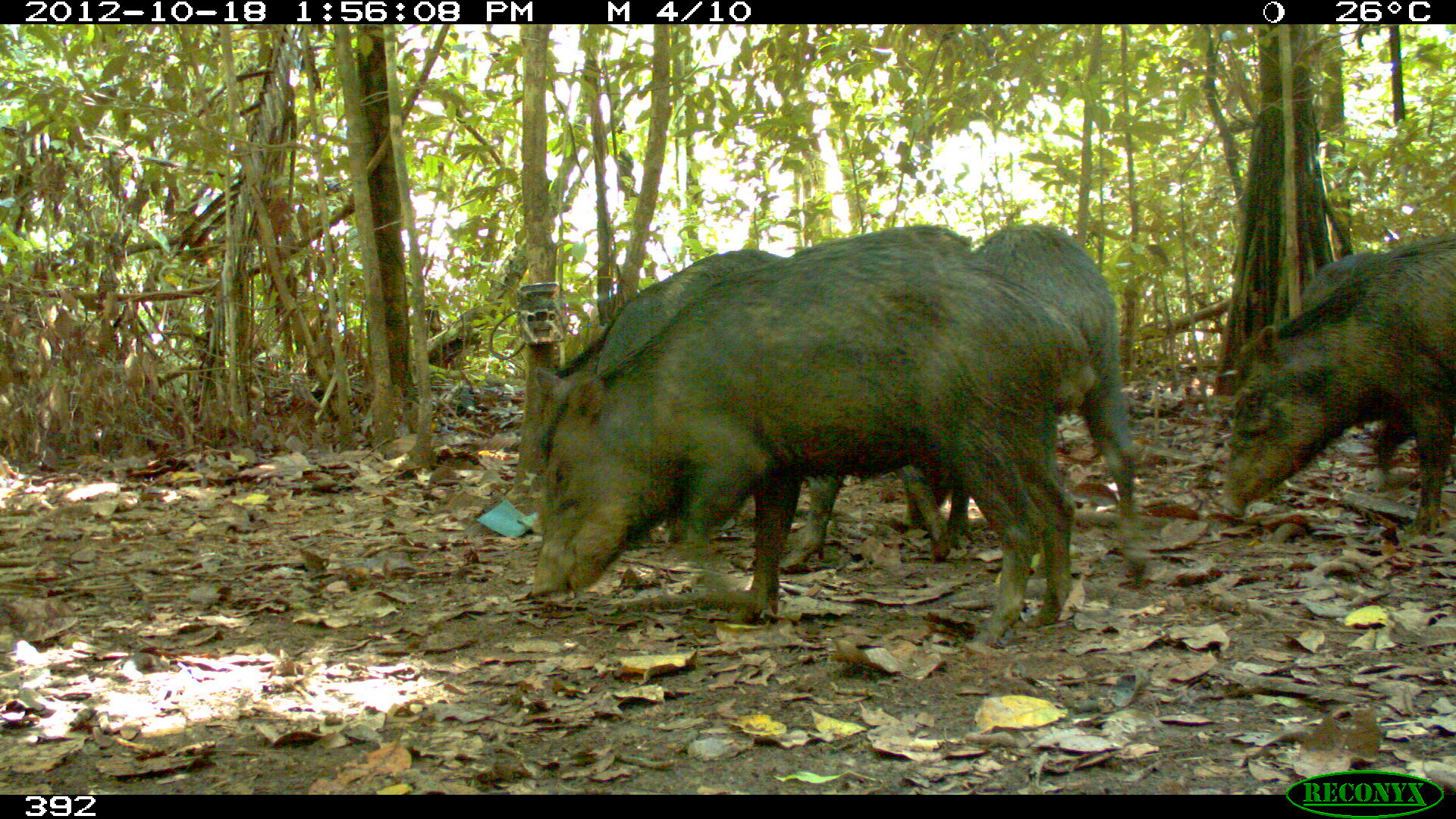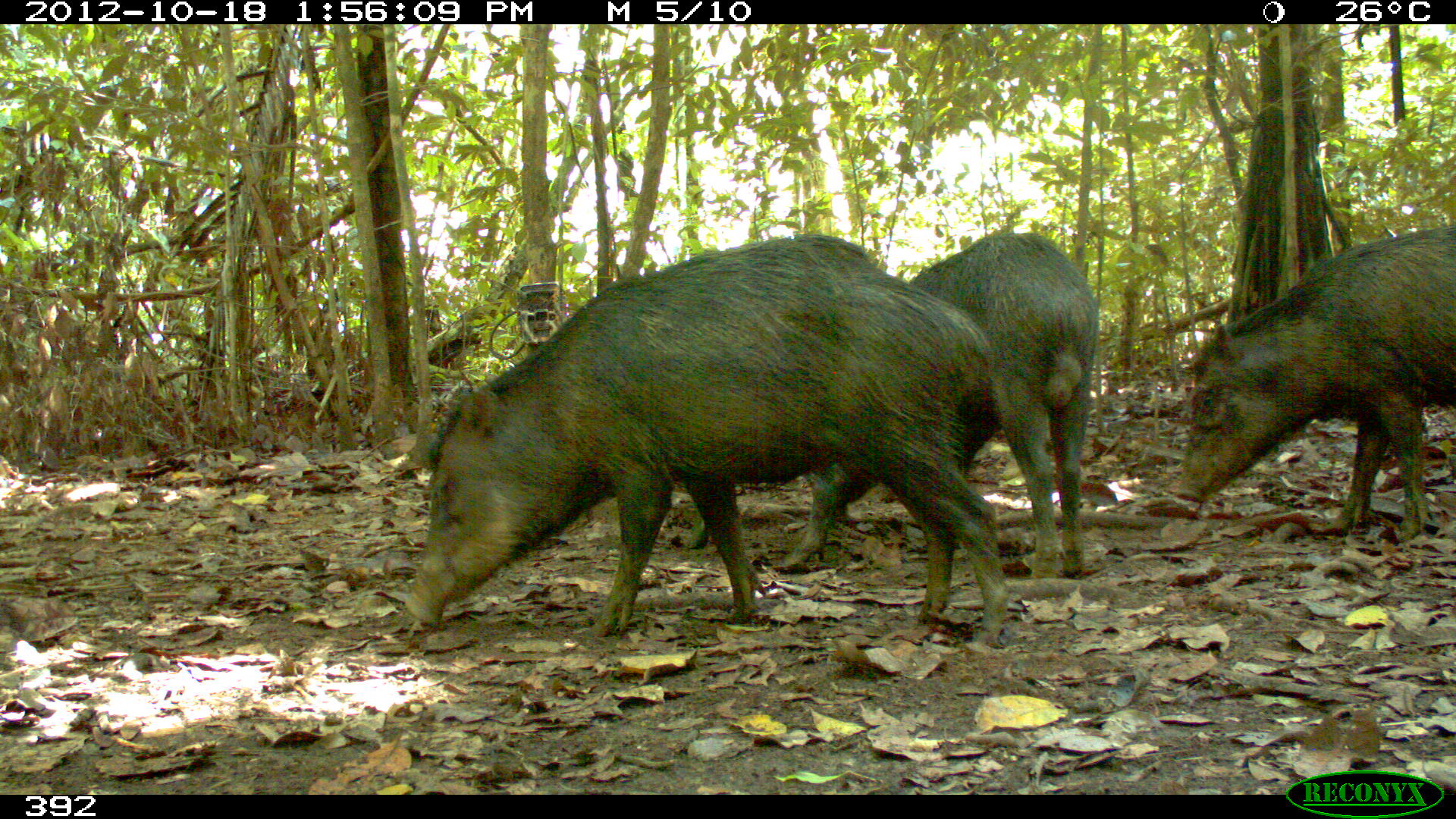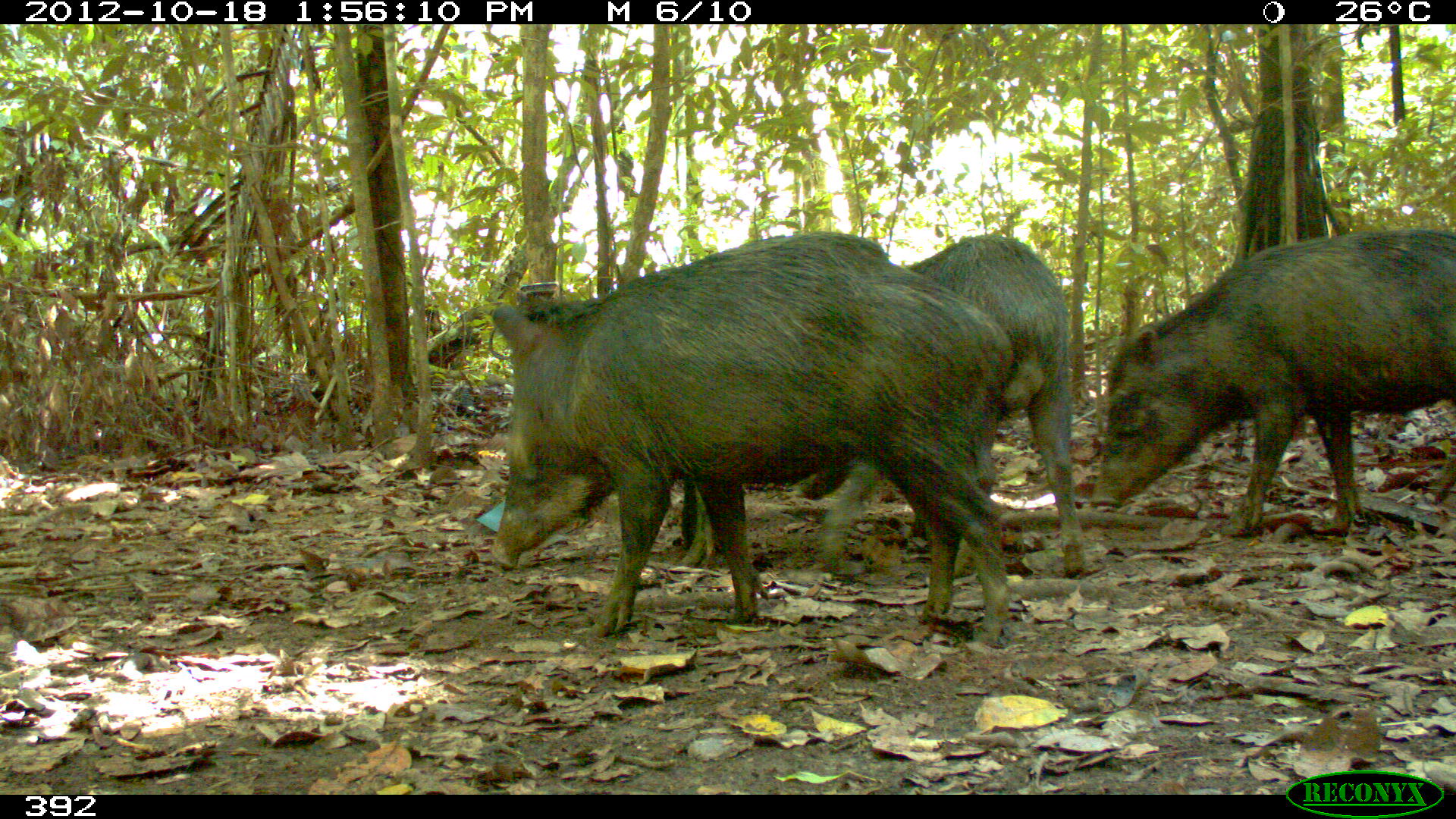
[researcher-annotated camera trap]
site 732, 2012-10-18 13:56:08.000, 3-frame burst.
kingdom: Animalia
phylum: Chordata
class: Mammalia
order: Artiodactyla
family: Tayassuidae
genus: Tayassu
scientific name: Tayassu pecari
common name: white-lipped peccary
Tayassu pecari (white-lipped peccary).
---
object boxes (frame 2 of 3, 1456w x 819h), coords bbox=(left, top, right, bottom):
tayassu pecari: bbox=(396, 224, 1007, 641); bbox=(829, 225, 1111, 572); bbox=(1169, 219, 1454, 532); bbox=(683, 460, 837, 573)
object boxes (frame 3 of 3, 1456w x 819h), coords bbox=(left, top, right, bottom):
tayassu pecari: bbox=(487, 232, 1009, 649); bbox=(675, 228, 1091, 566); bbox=(1093, 225, 1453, 536)